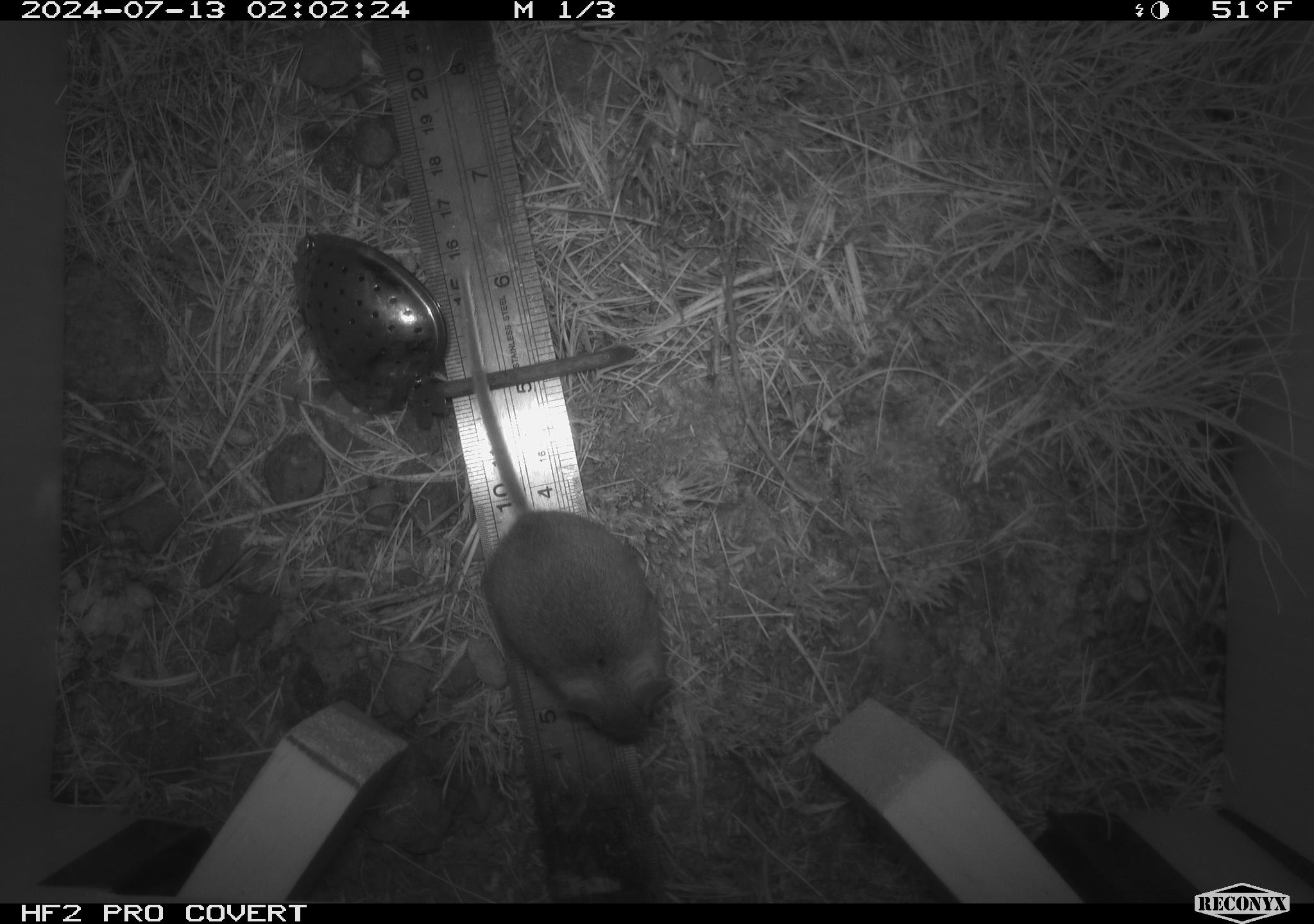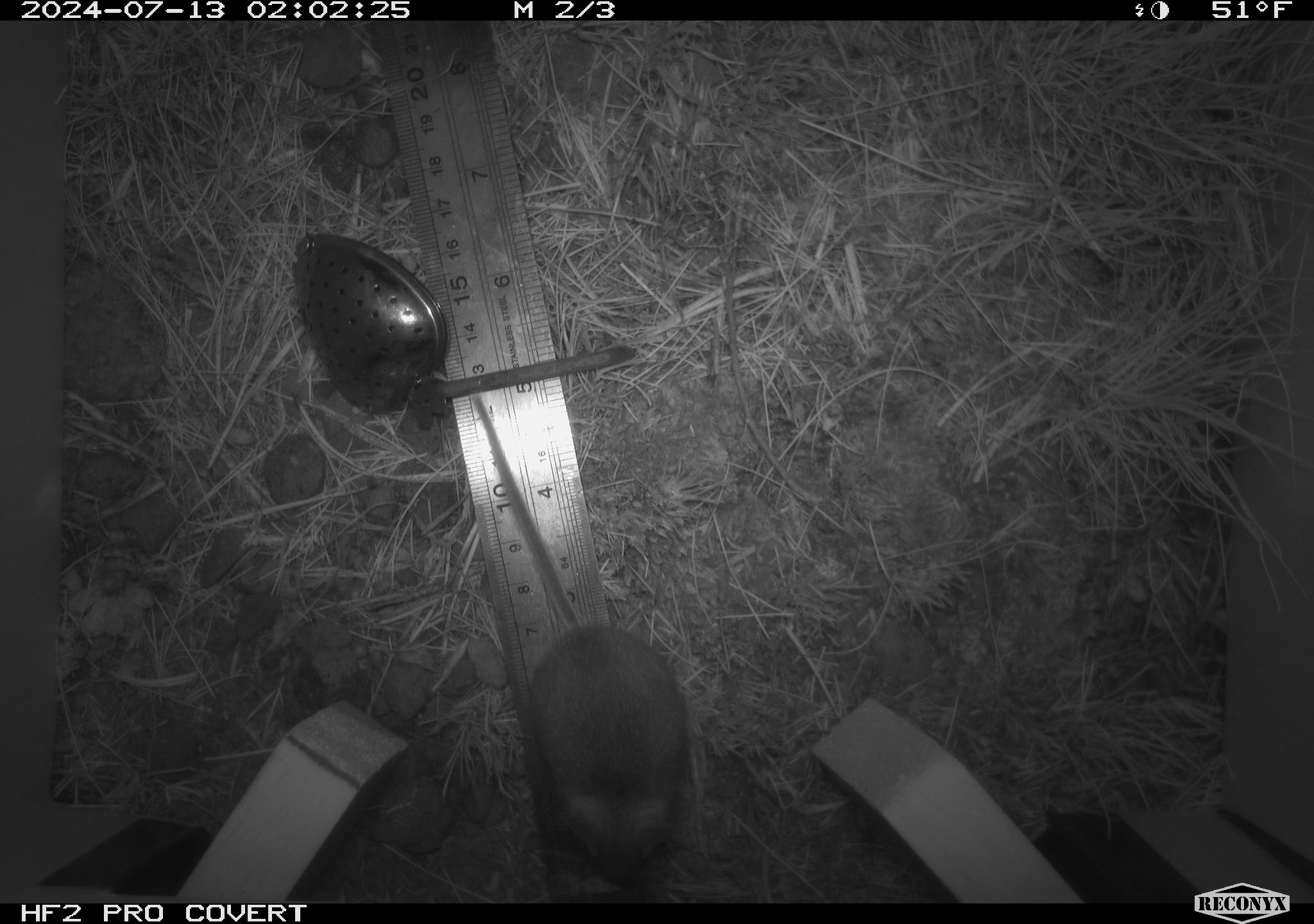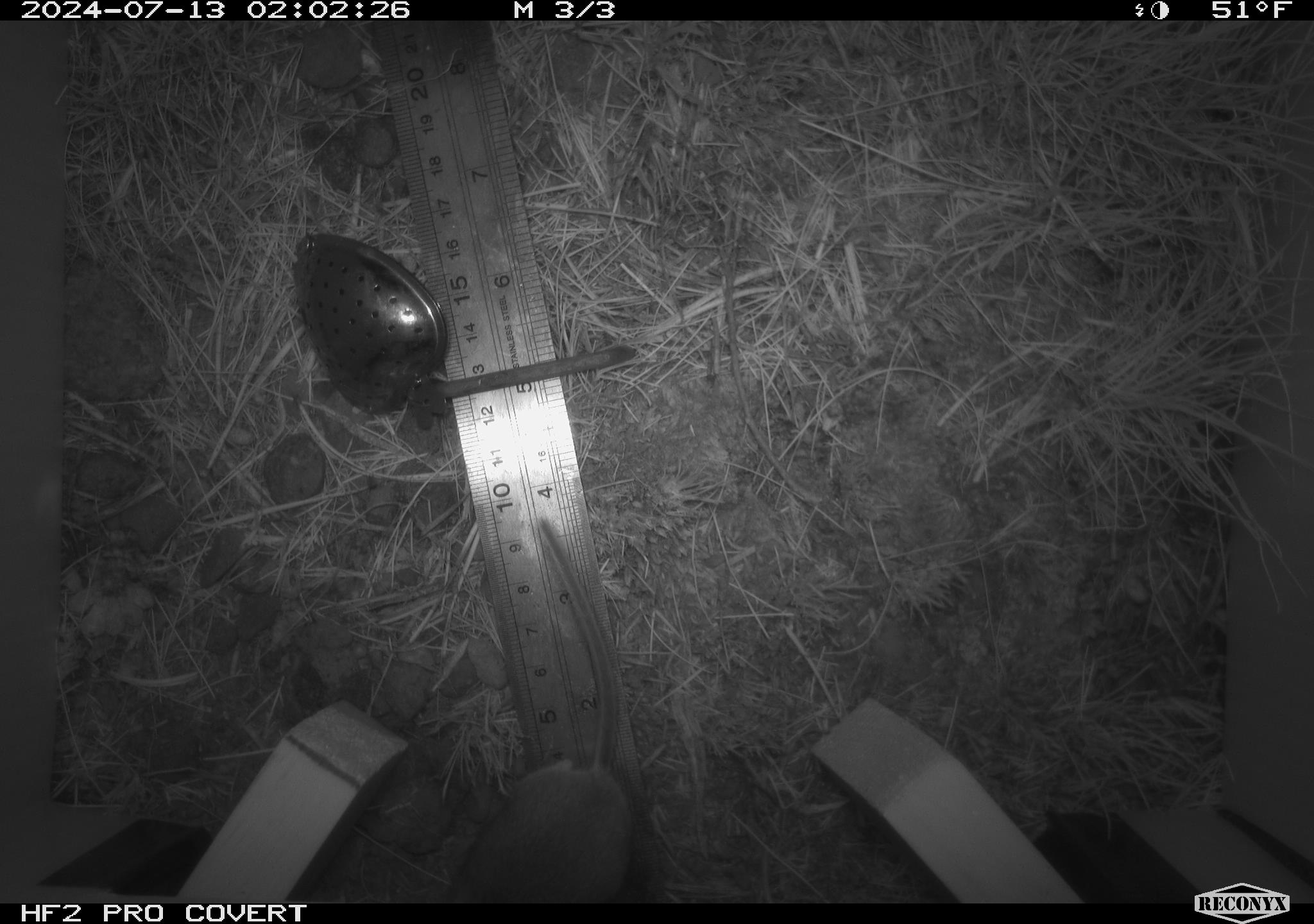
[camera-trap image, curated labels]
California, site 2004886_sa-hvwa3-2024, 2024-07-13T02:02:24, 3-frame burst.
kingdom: Animalia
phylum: Chordata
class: Mammalia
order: Rodentia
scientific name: Rodentia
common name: mouse species